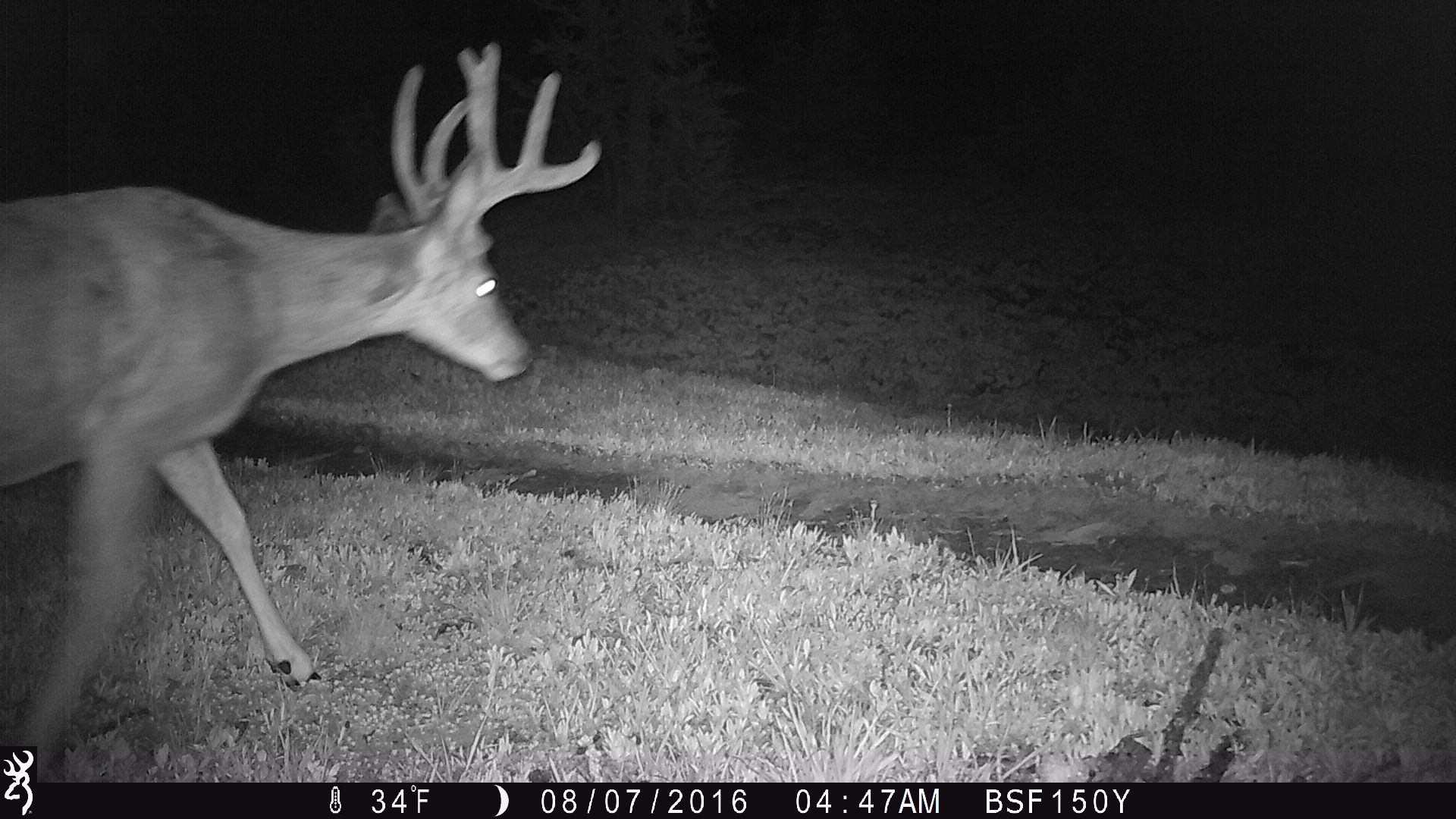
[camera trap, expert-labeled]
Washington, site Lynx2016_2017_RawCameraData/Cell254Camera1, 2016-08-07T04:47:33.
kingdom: Animalia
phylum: Chordata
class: Mammalia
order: Artiodactyla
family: Cervidae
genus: Odocoileus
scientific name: Odocoileus hemionus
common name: mule deer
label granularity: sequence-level